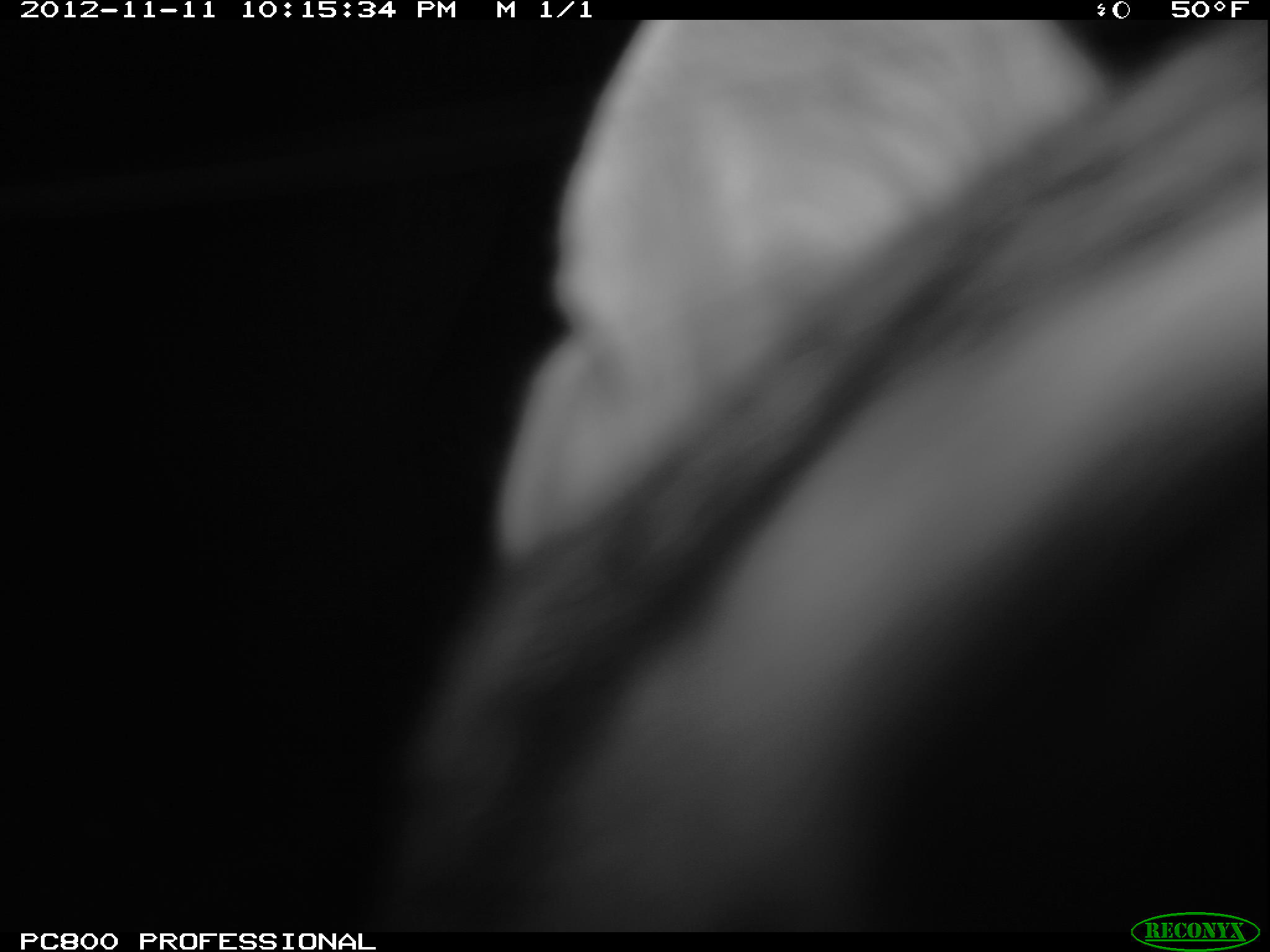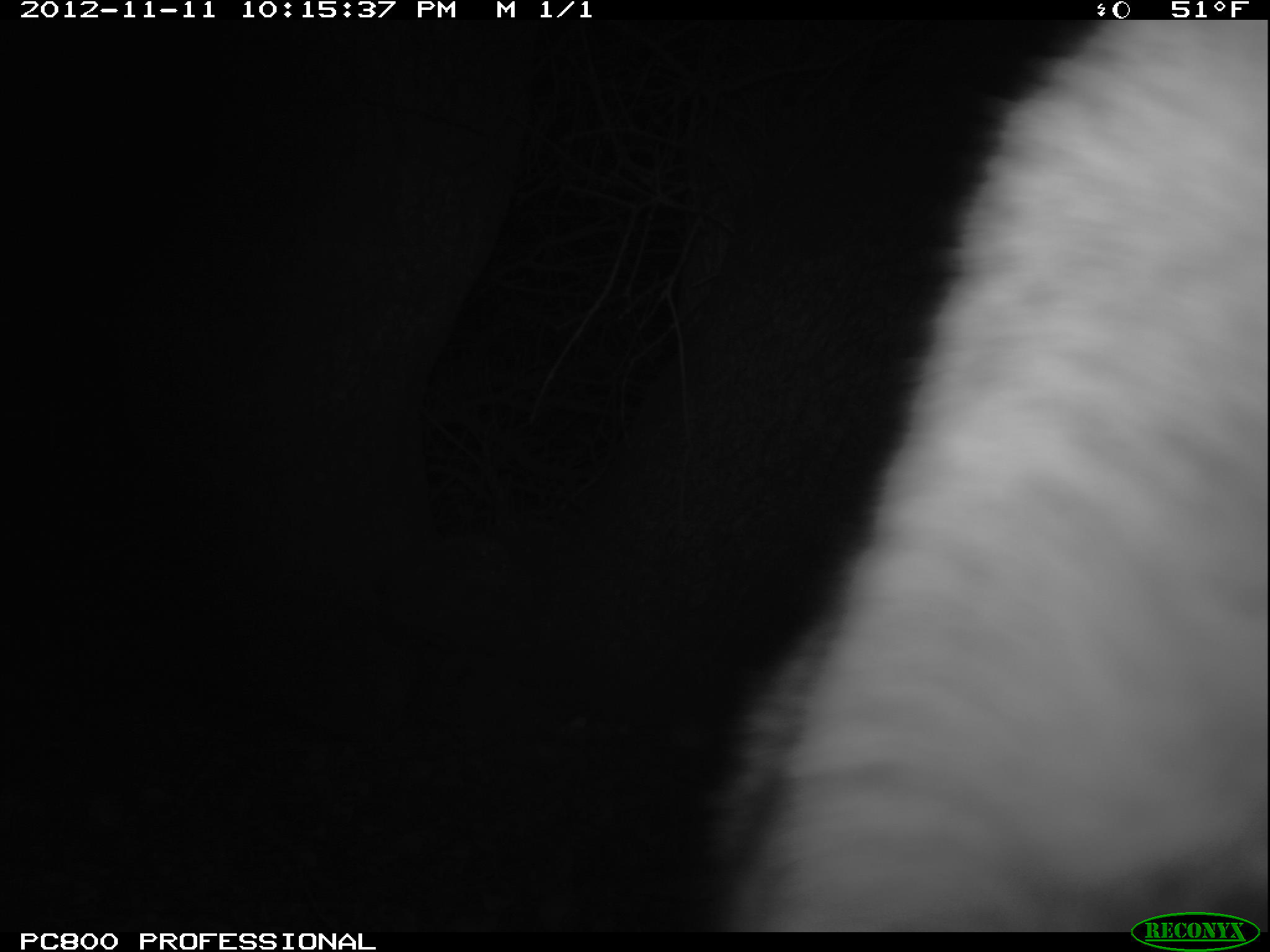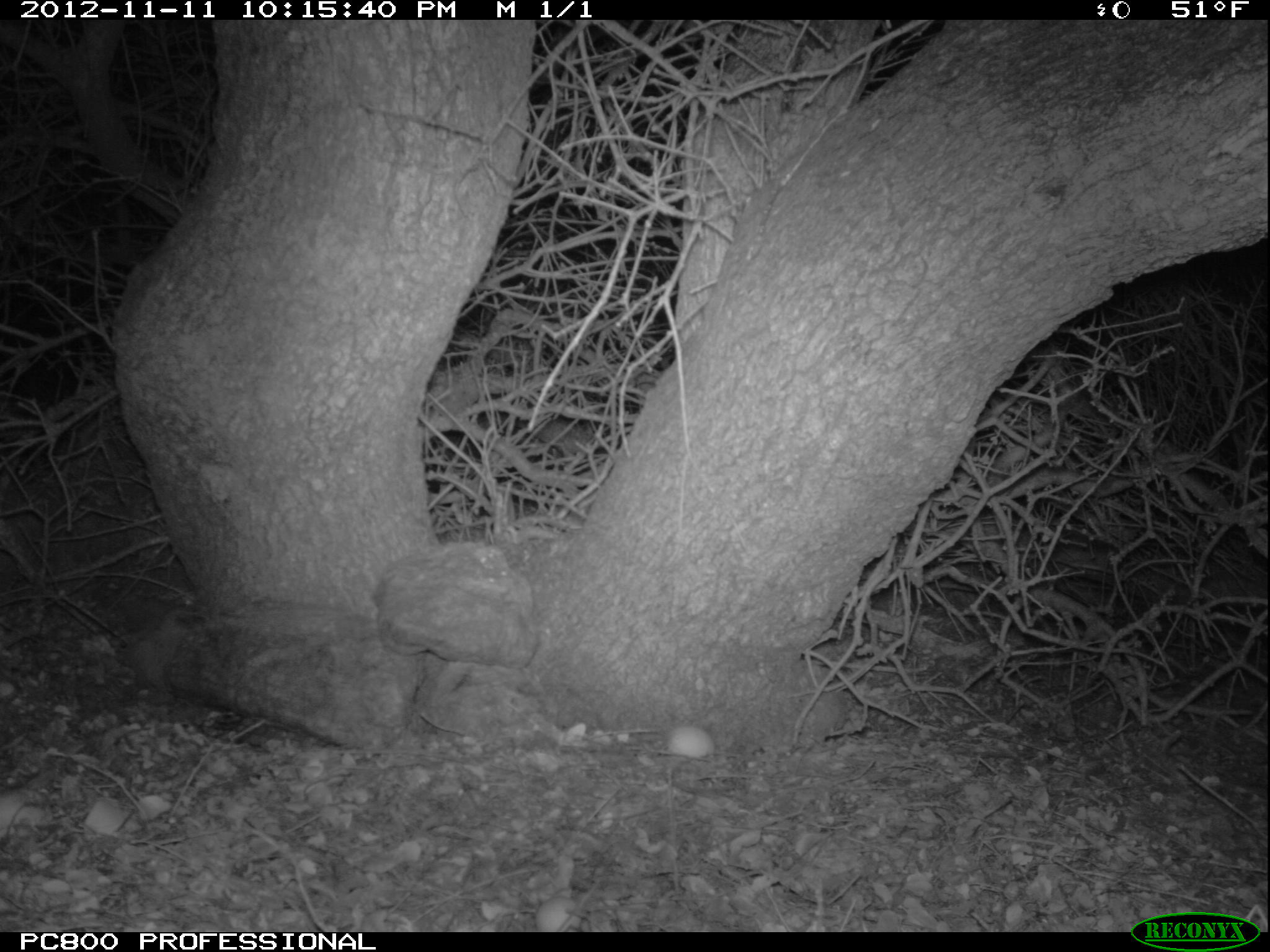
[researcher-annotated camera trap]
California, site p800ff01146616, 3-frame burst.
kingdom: Animalia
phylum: Chordata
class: Mammalia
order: Carnivora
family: Canidae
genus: Urocyon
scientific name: Urocyon littoralis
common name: island fox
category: fox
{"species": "fox (island fox) (Urocyon littoralis)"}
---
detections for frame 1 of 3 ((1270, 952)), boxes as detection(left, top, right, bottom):
fox: detection(363, 17, 1269, 933)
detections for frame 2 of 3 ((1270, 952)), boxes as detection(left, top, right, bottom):
fox: detection(711, 19, 1268, 927)